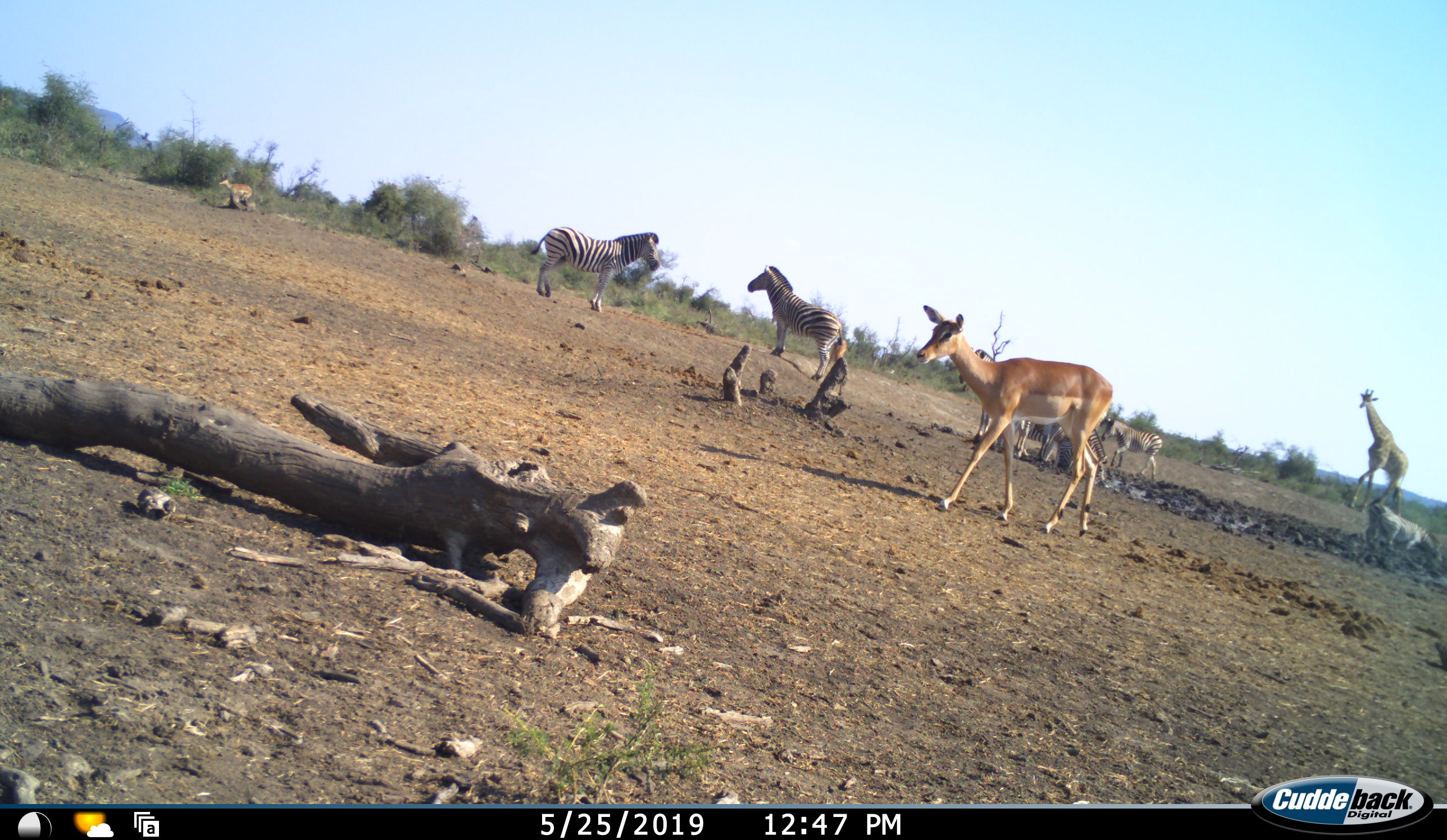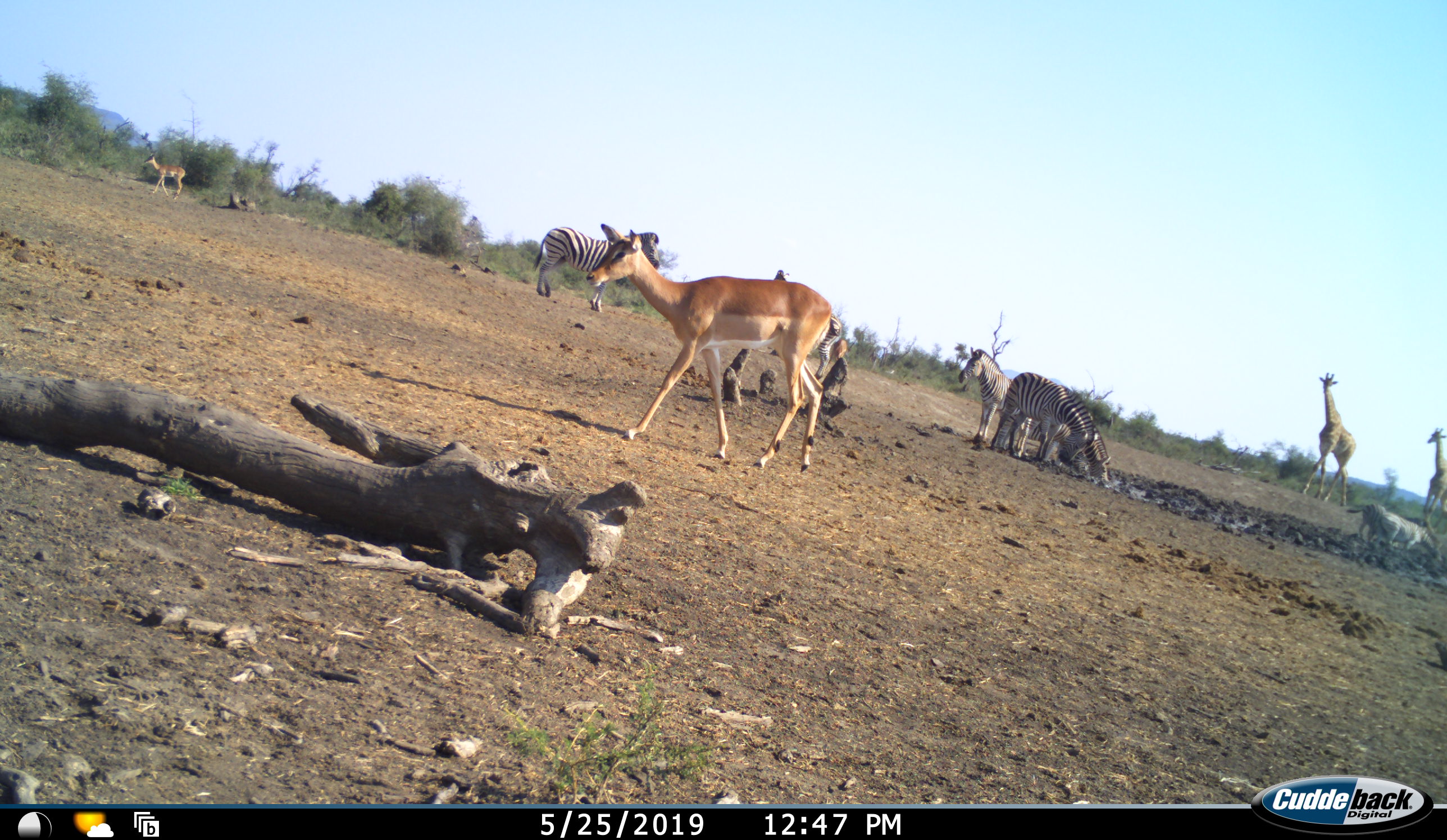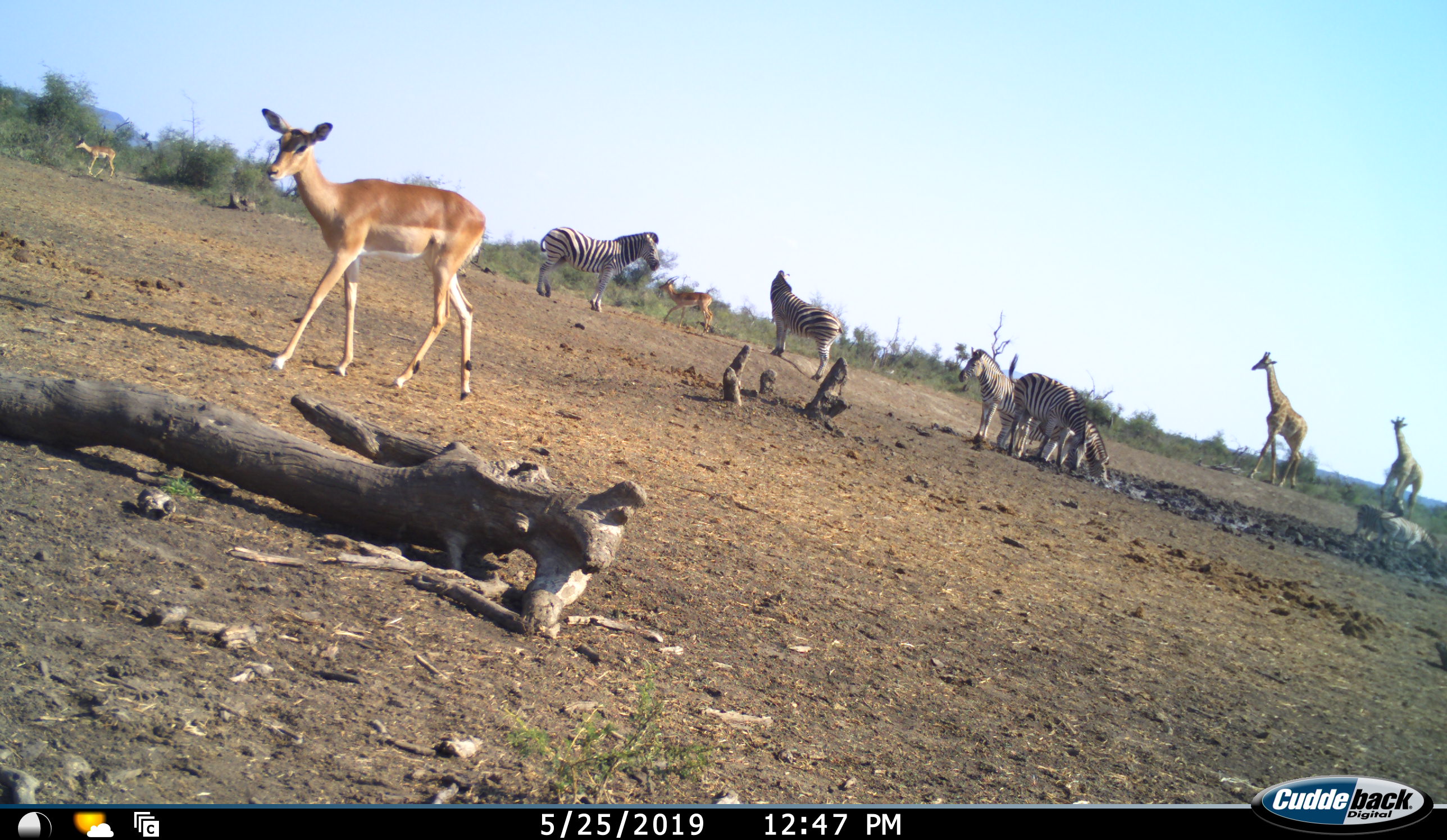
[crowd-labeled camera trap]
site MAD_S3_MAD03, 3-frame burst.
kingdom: Animalia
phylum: Chordata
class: Mammalia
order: Artiodactyla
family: Giraffidae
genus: Giraffa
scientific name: Giraffa camelopardalis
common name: giraffe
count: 2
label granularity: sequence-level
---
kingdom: Animalia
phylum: Chordata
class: Mammalia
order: Artiodactyla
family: Bovidae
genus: Aepyceros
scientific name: Aepyceros melampus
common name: impala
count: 3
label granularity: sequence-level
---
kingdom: Animalia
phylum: Chordata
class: Mammalia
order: Perissodactyla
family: Equidae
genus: Equus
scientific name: Equus quagga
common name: plains zebra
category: zebraplains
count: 8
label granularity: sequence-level